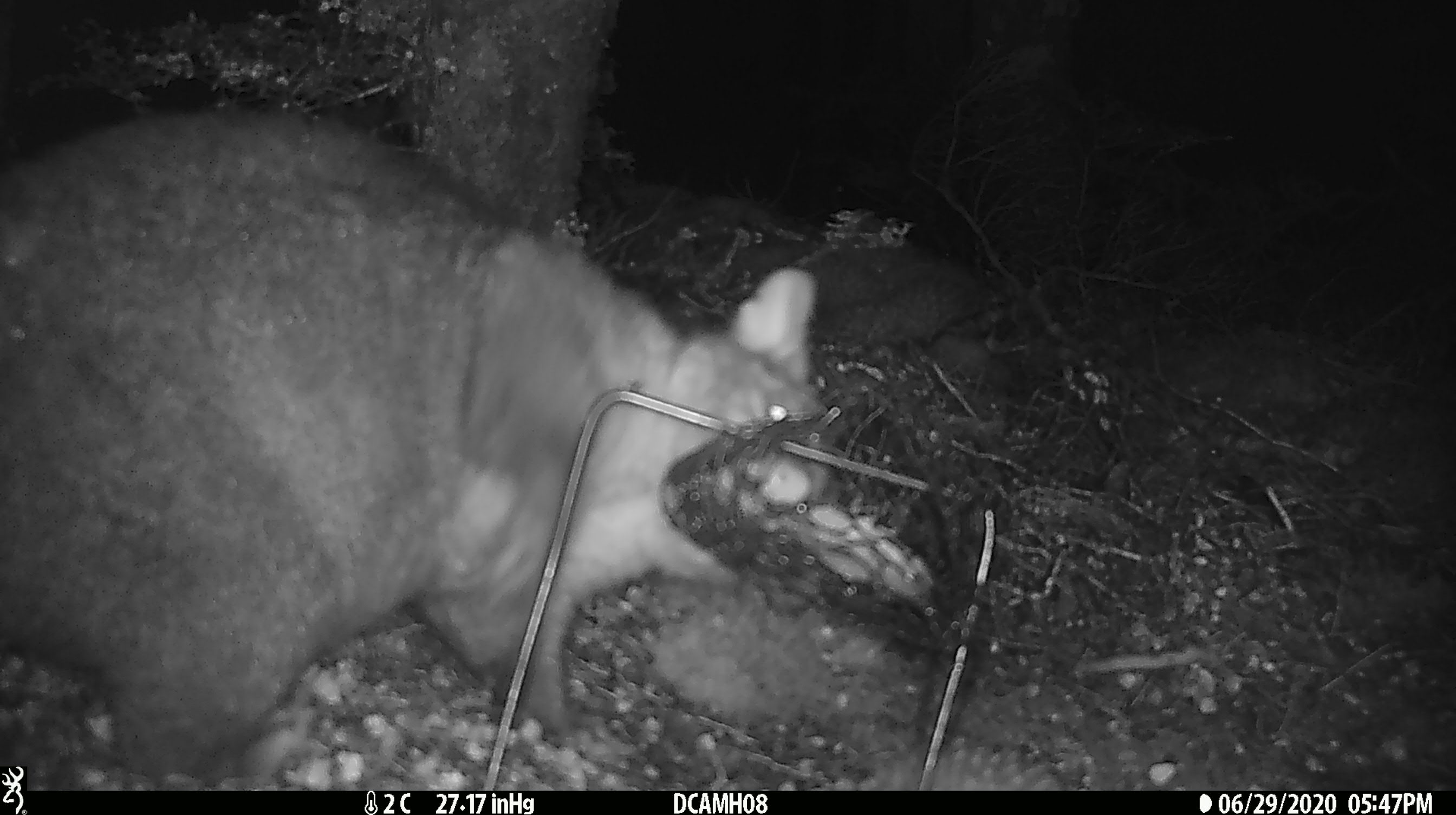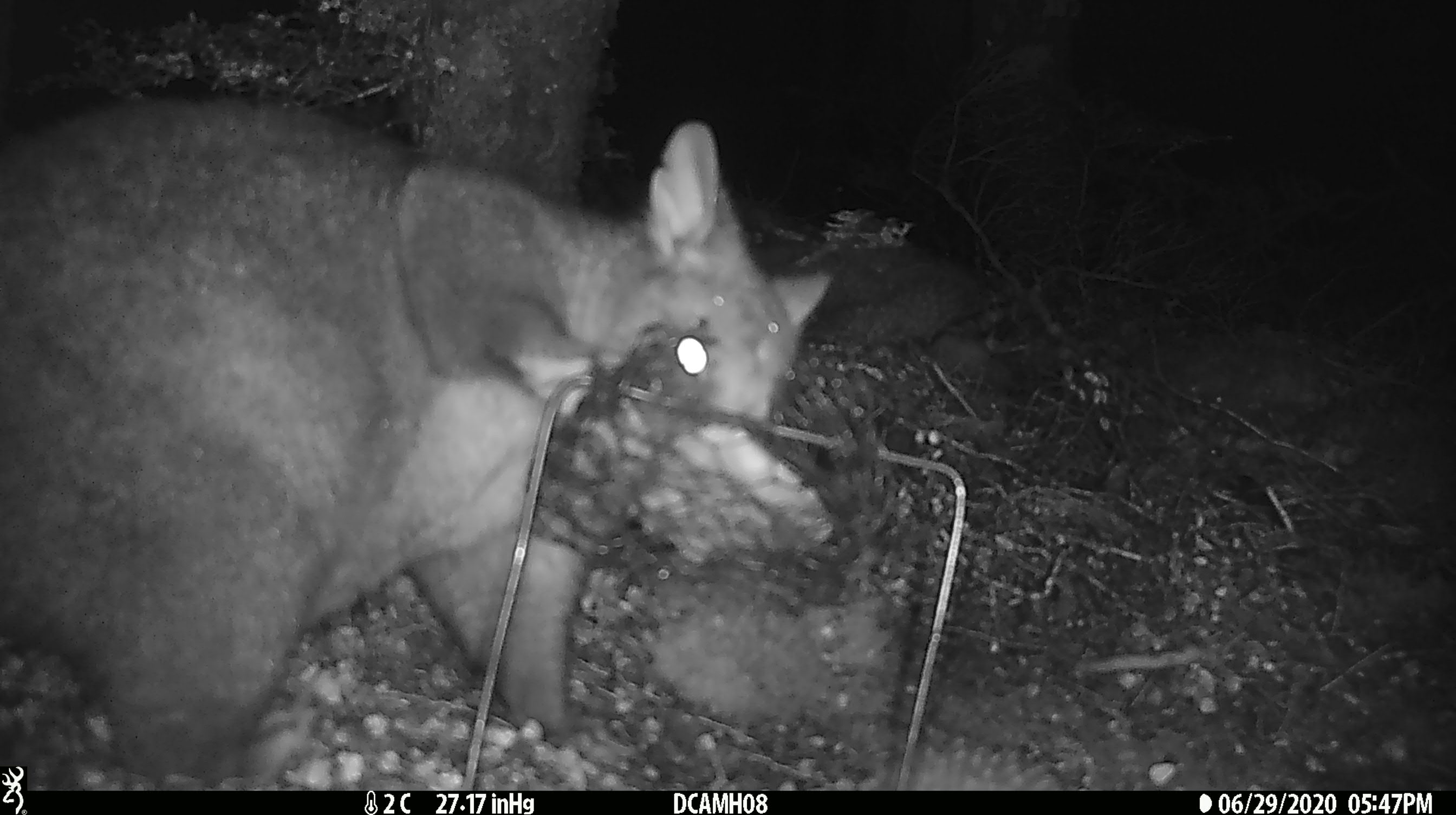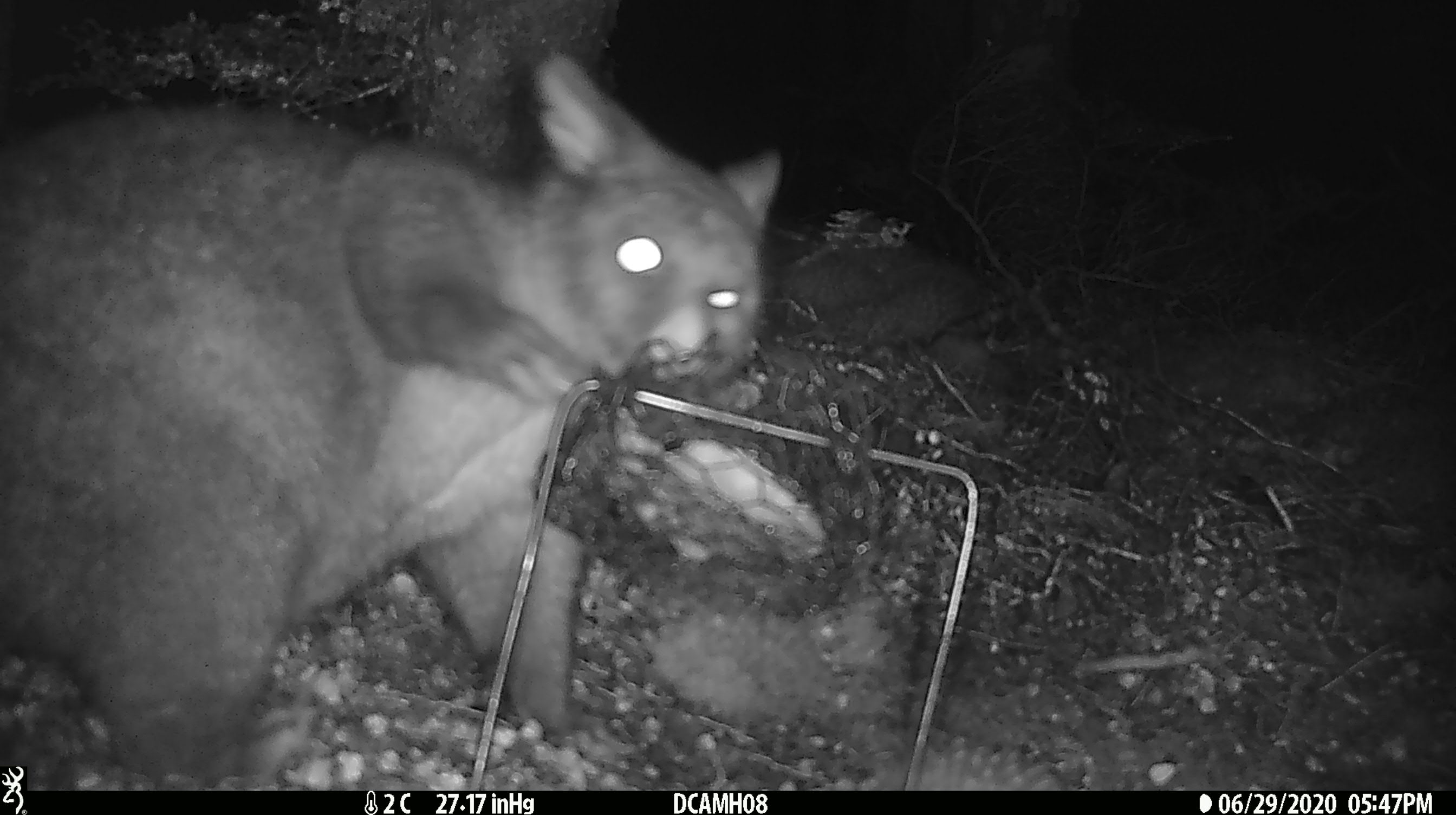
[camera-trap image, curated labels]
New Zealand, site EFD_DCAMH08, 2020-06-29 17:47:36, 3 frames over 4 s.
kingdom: Animalia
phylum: Chordata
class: Mammalia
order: Diprotodontia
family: Phalangeridae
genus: Trichosurus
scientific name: Trichosurus vulpecula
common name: common brushtail possum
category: possum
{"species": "possum (common brushtail possum) (Trichosurus vulpecula)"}